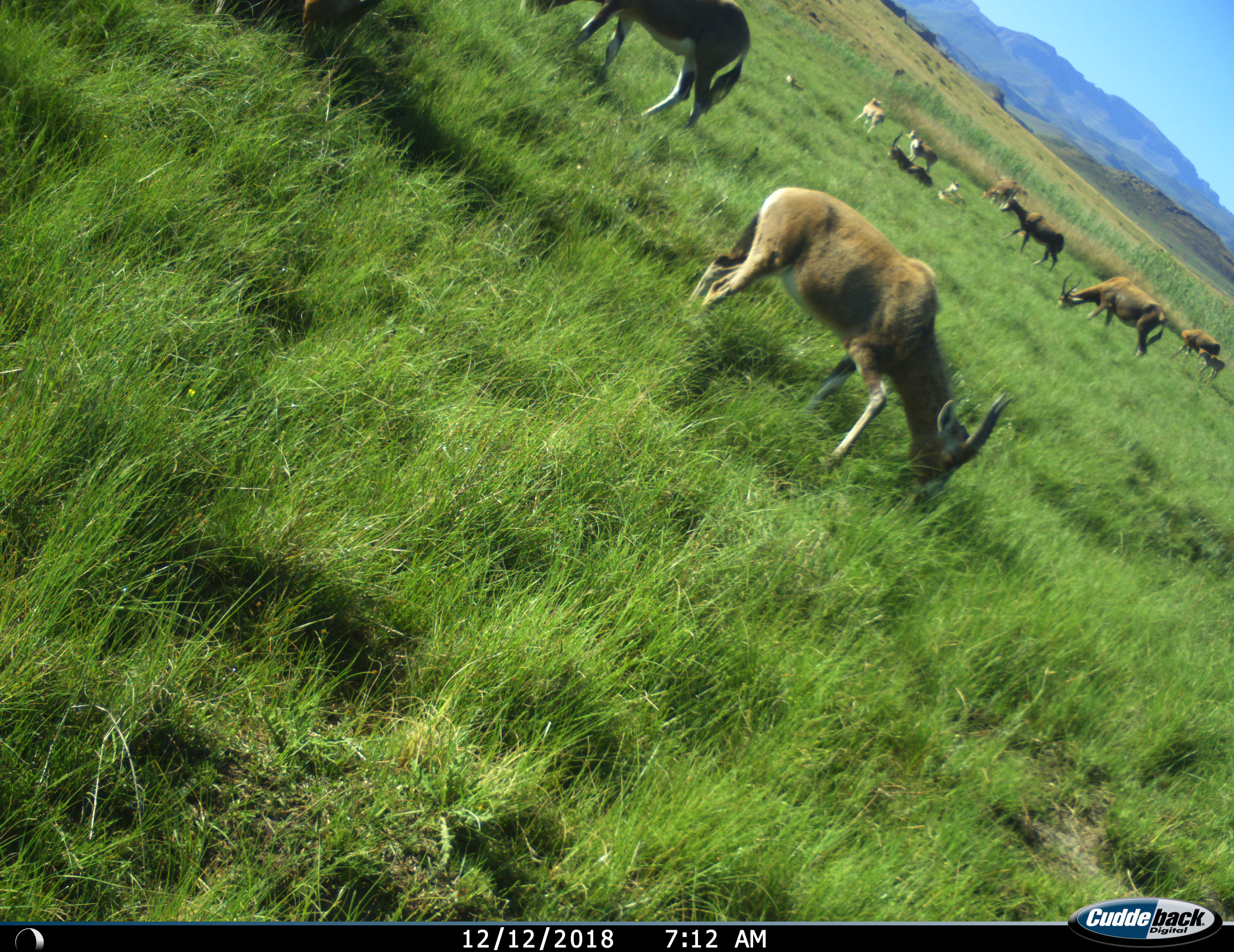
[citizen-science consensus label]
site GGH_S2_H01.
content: unidentified animal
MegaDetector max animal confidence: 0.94